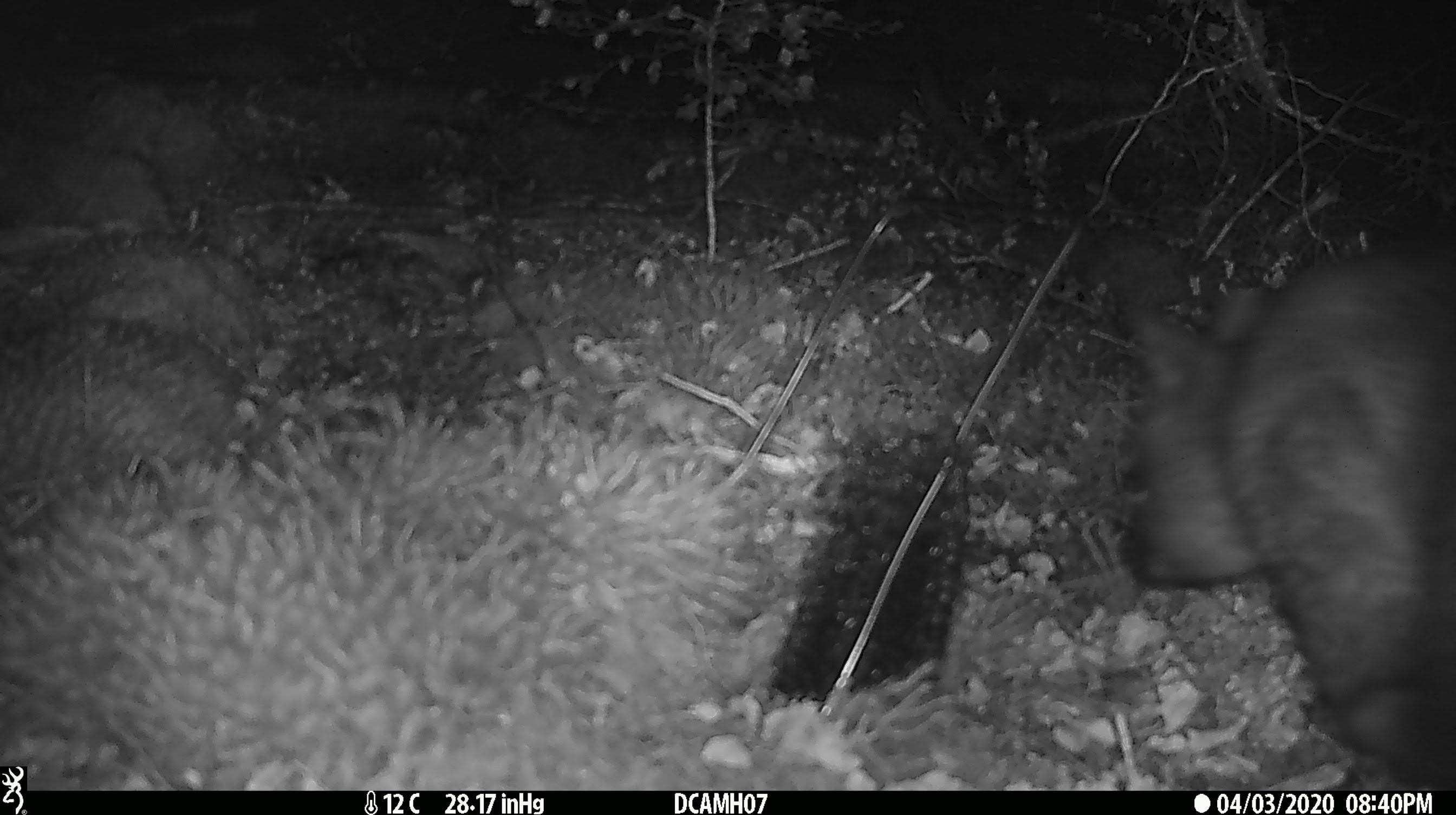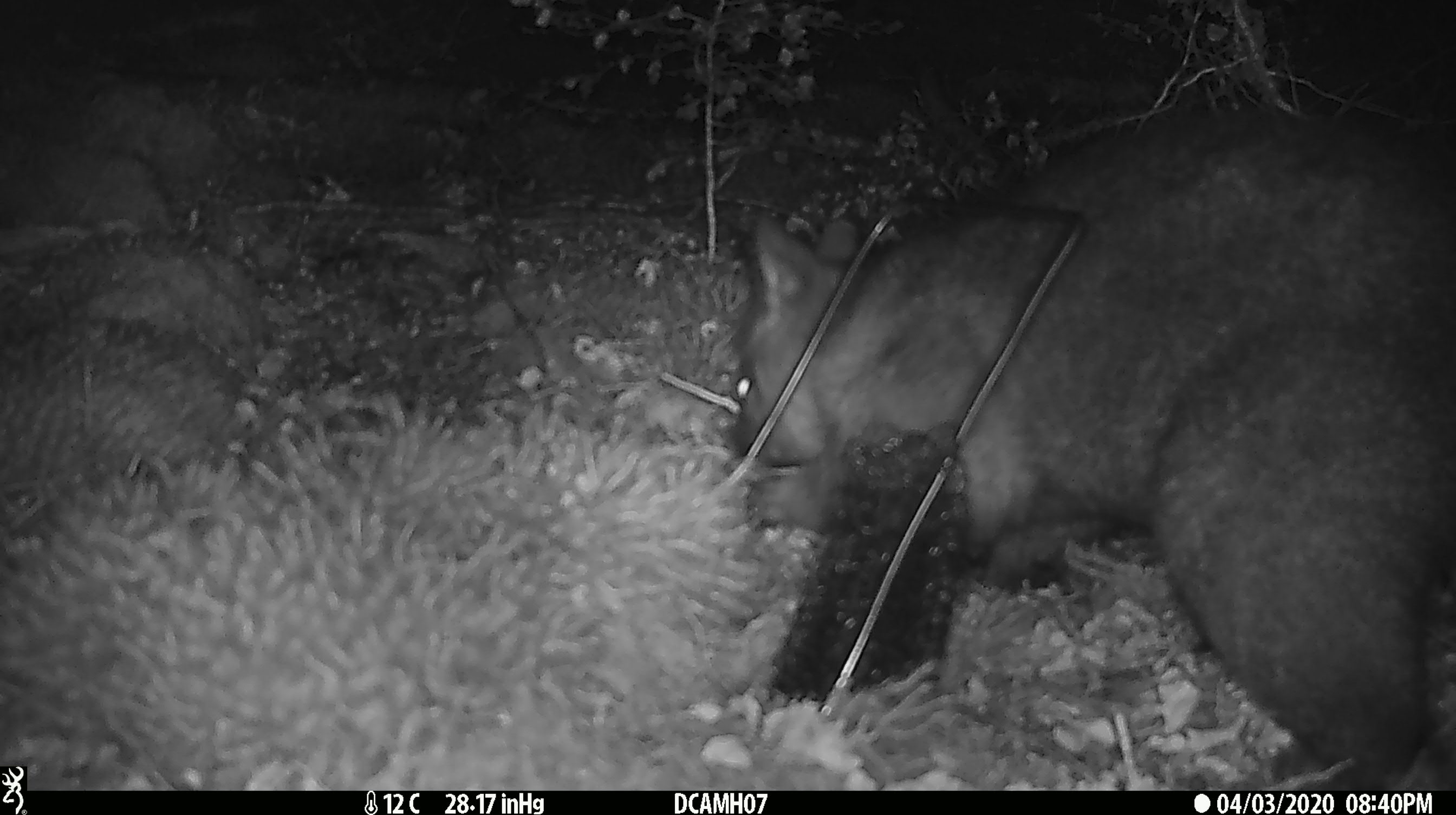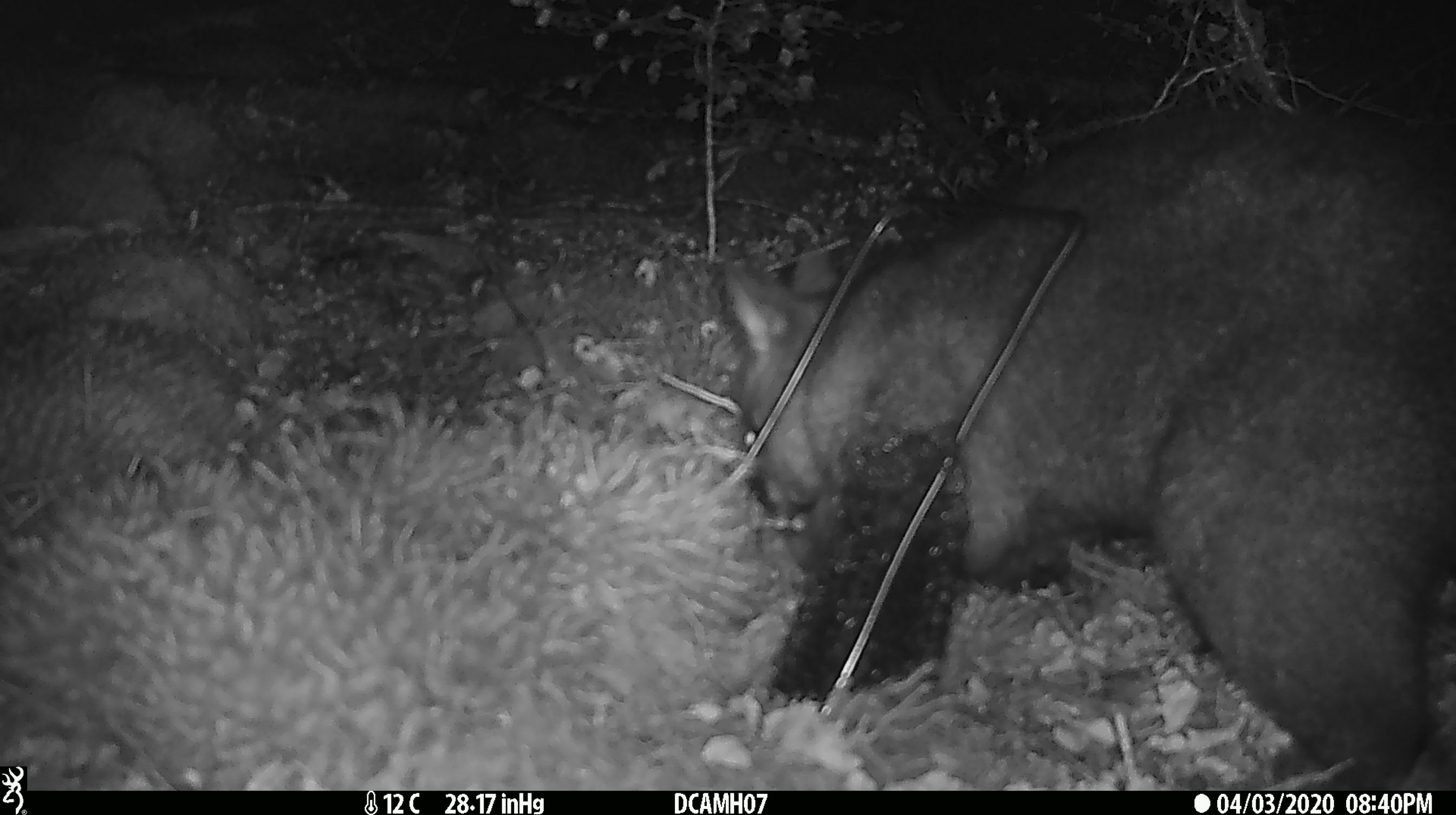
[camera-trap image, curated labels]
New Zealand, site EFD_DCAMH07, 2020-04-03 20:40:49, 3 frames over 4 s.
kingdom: Animalia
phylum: Chordata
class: Mammalia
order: Diprotodontia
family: Phalangeridae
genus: Trichosurus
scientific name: Trichosurus vulpecula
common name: common brushtail possum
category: possum